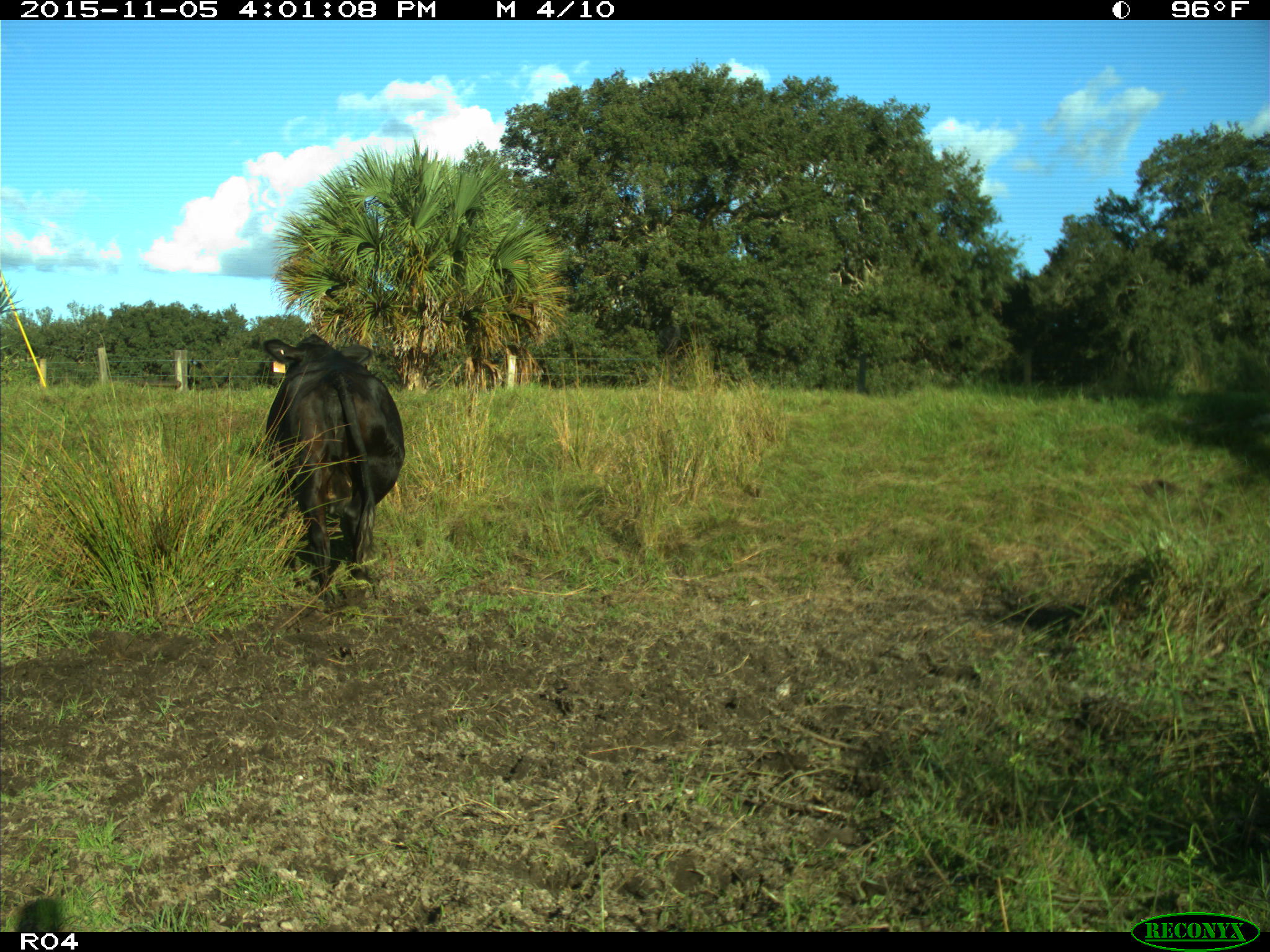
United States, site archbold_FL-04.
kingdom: Animalia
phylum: Chordata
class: Mammalia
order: Artiodactyla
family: Bovidae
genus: Bos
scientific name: Bos taurus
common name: domestic cow